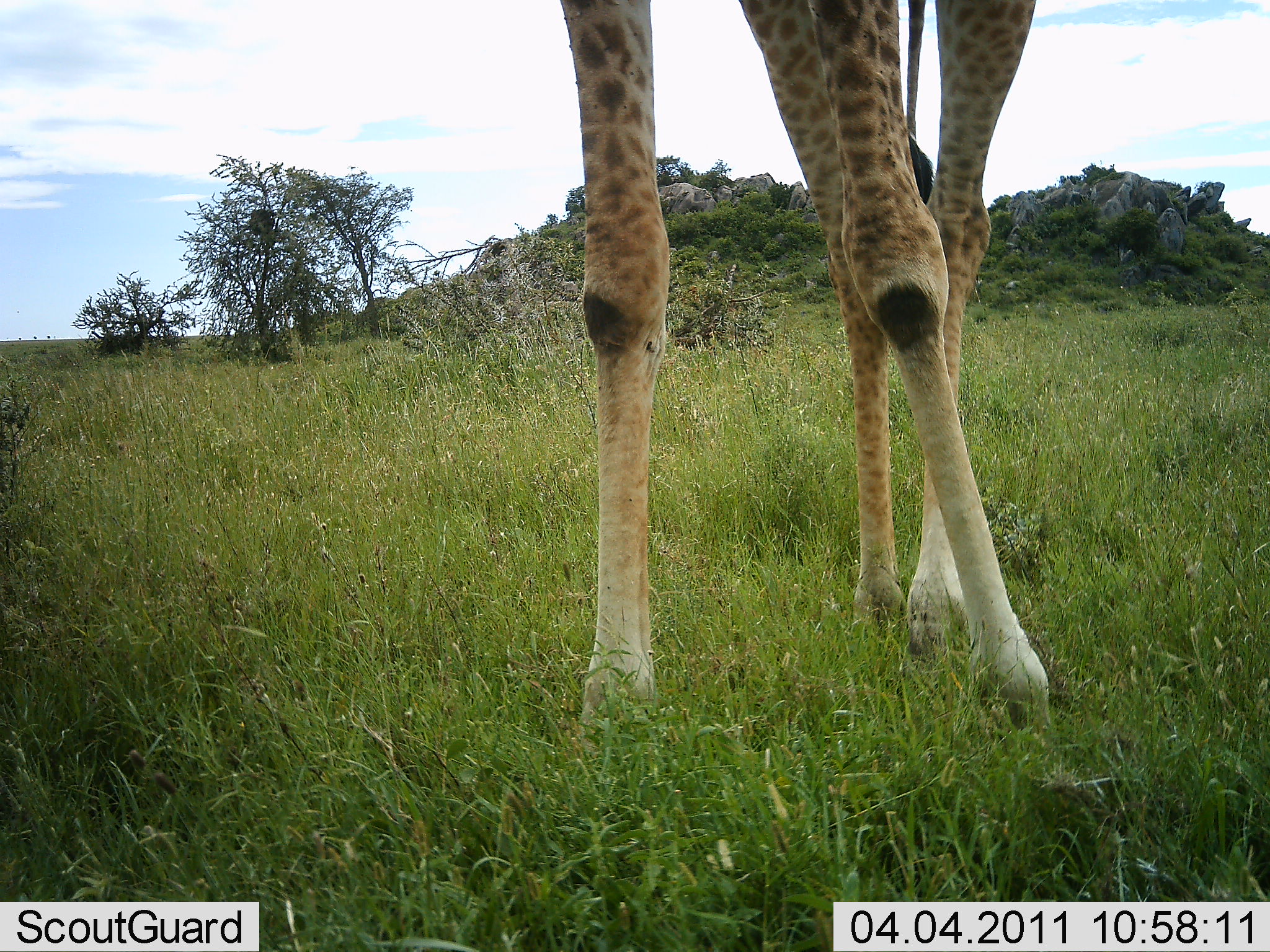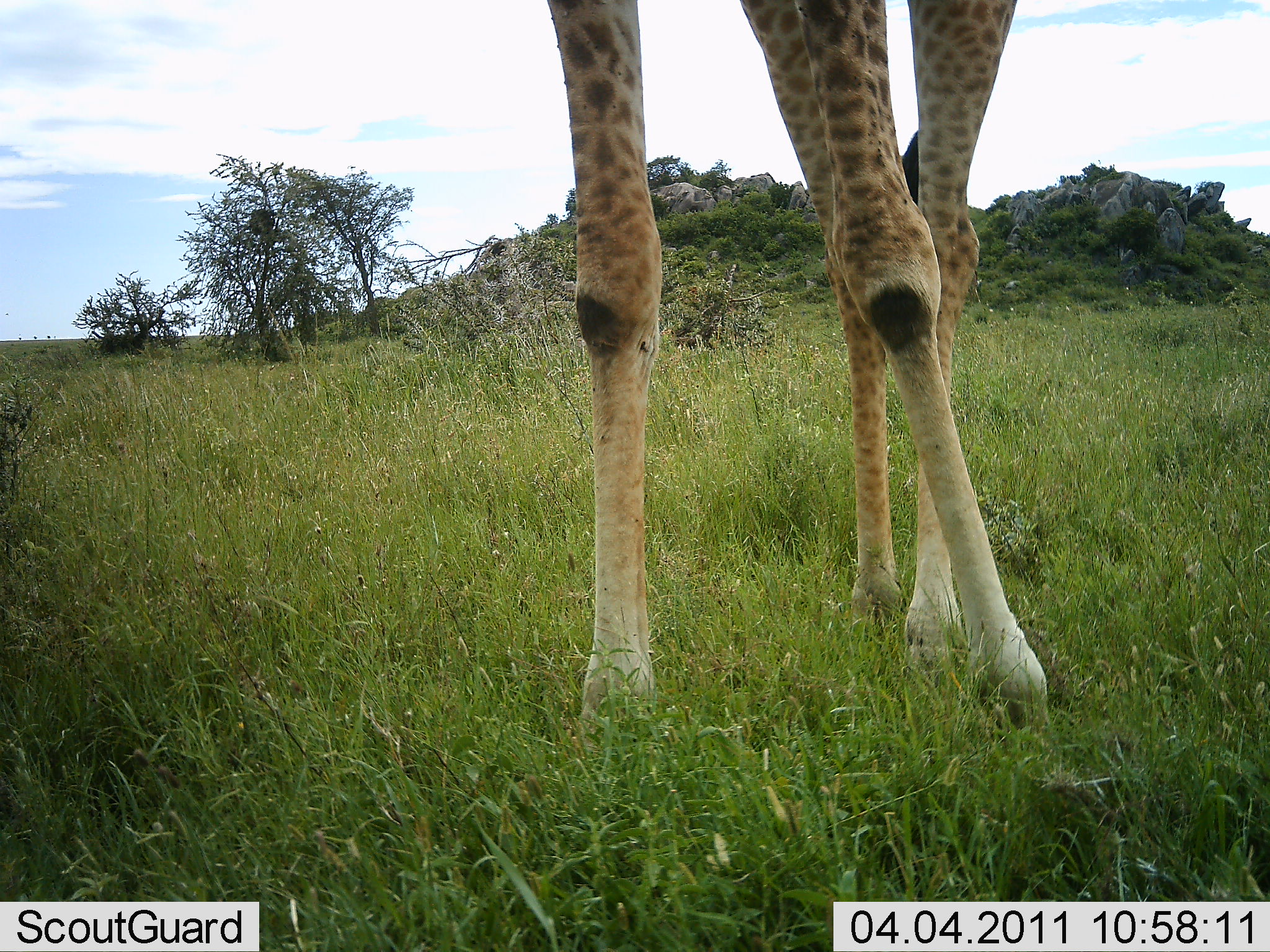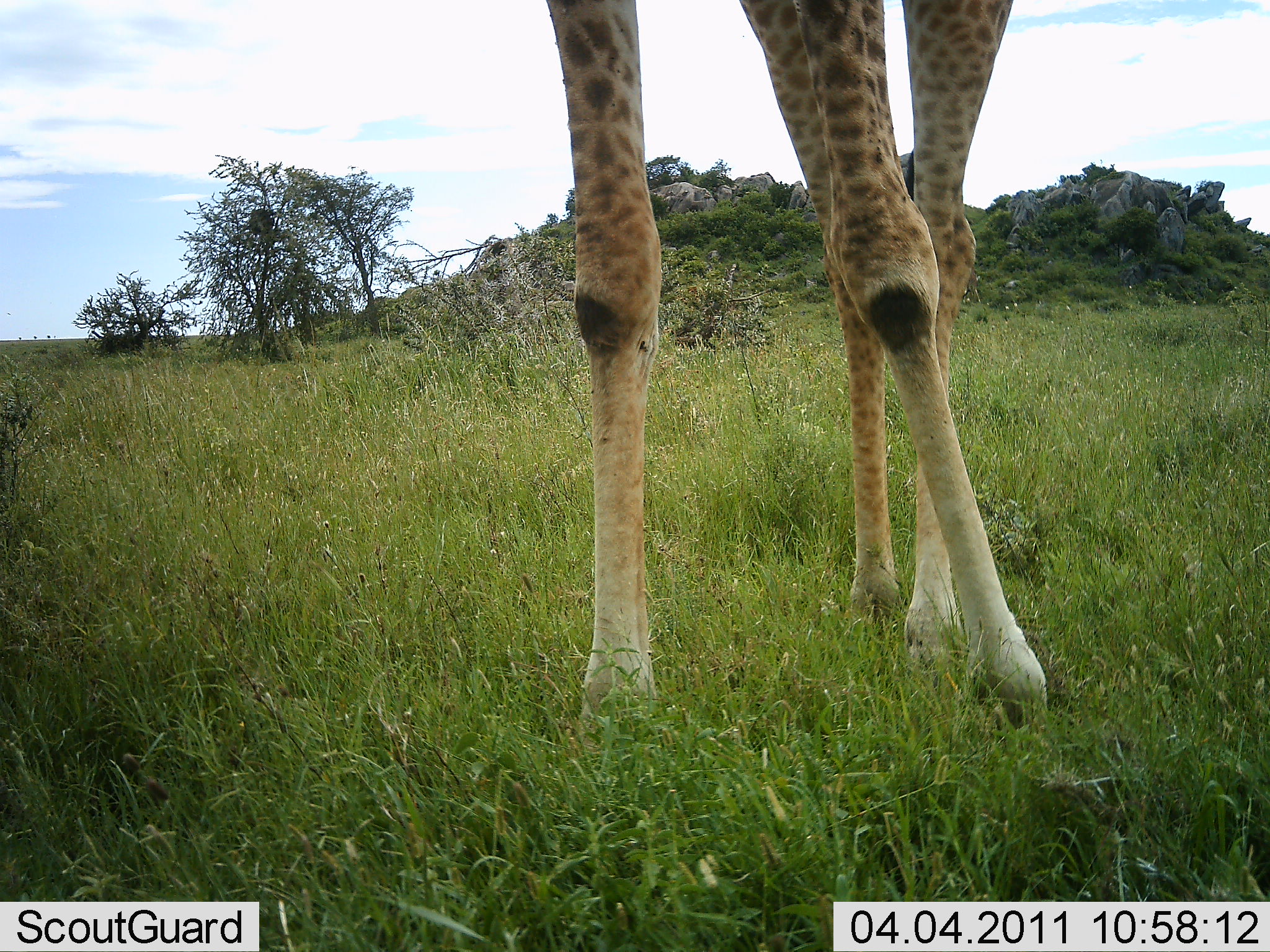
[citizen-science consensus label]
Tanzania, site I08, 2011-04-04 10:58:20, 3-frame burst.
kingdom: Animalia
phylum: Chordata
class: Mammalia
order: Artiodactyla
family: Giraffidae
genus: Giraffa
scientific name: Giraffa camelopardalis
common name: giraffe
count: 1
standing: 100%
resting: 0%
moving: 0%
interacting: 0%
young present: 0%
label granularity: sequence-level